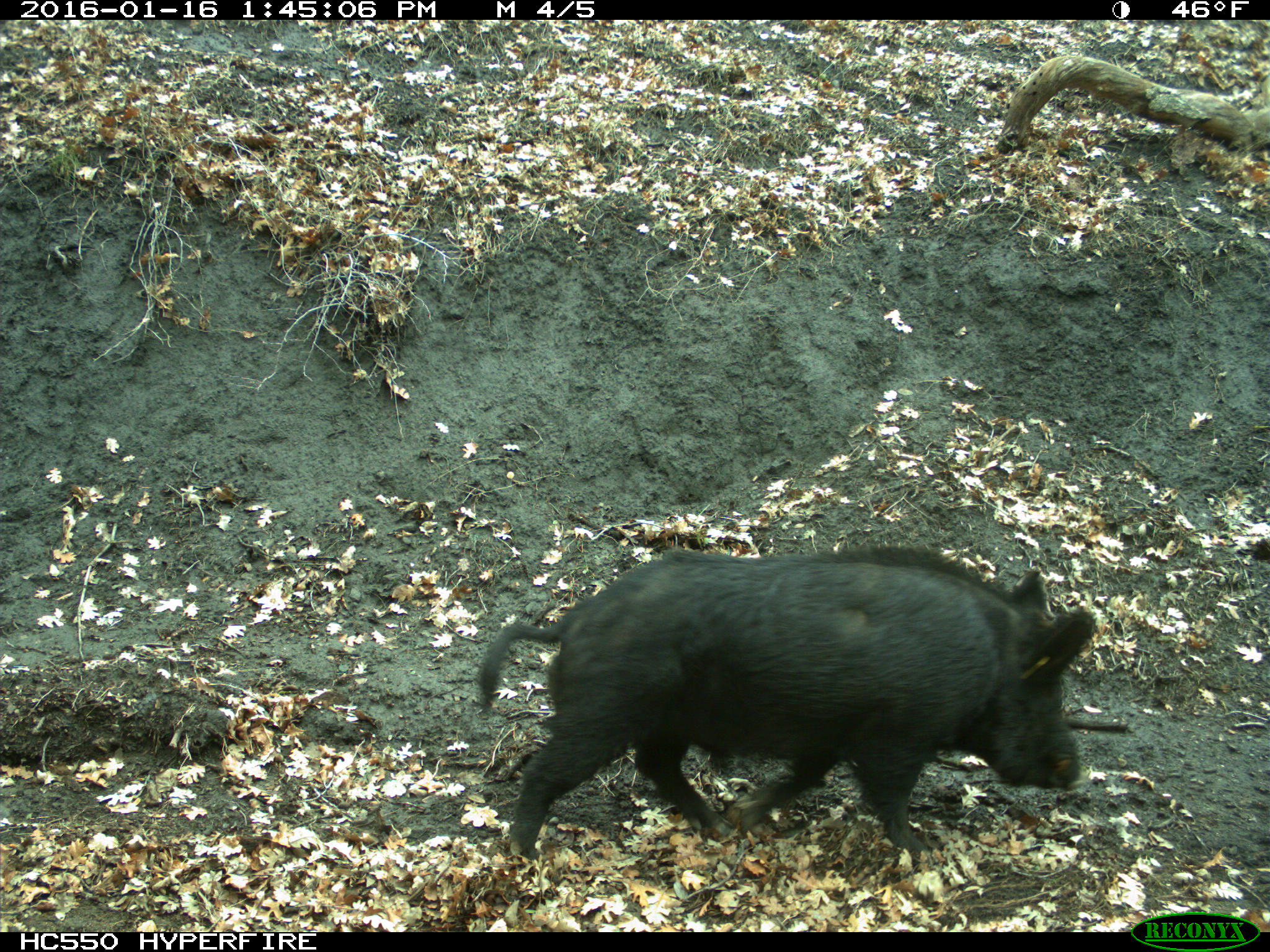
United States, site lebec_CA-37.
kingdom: Animalia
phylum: Chordata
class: Mammalia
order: Artiodactyla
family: Suidae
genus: Sus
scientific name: Sus scrofa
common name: wild boar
Sus scrofa (wild boar).